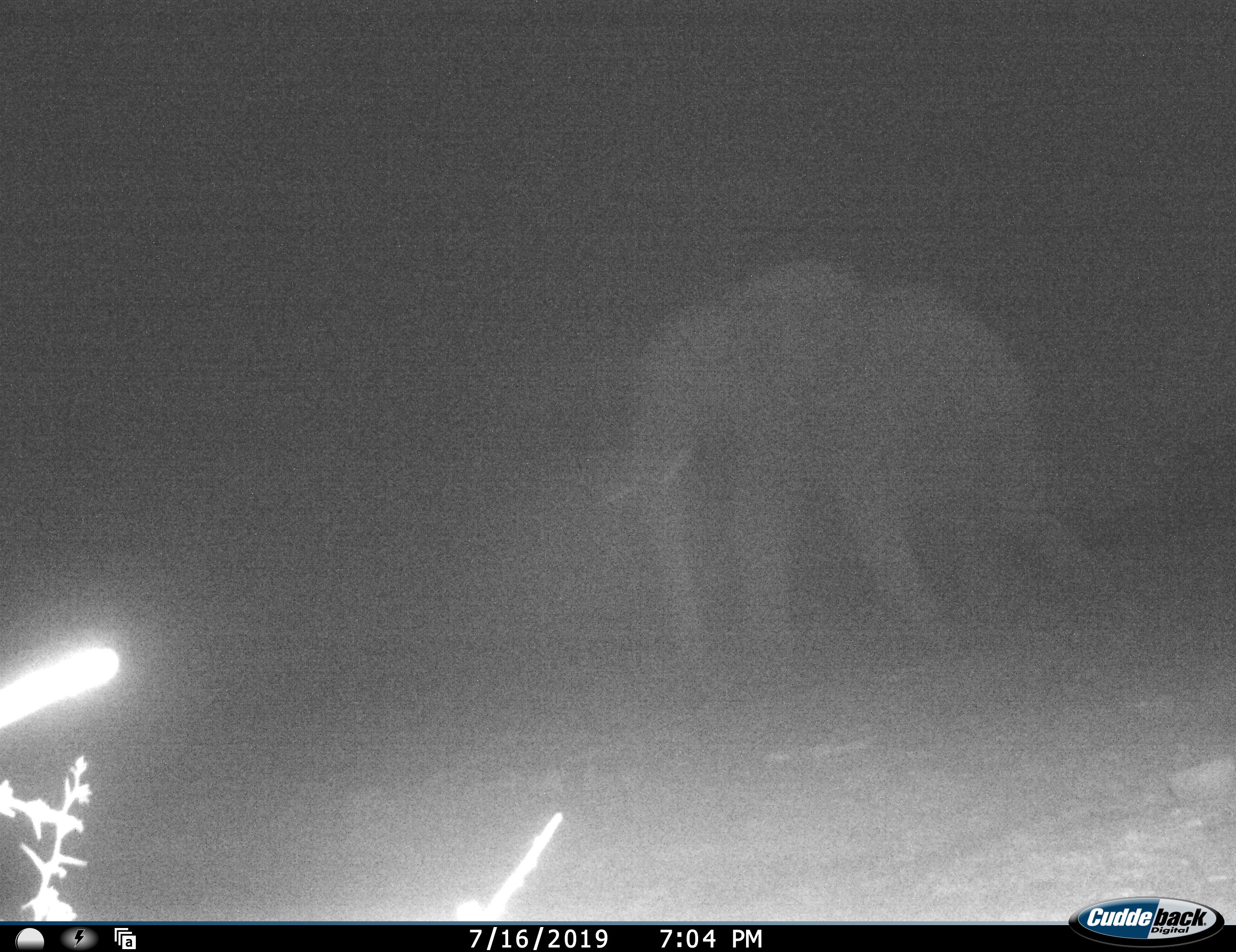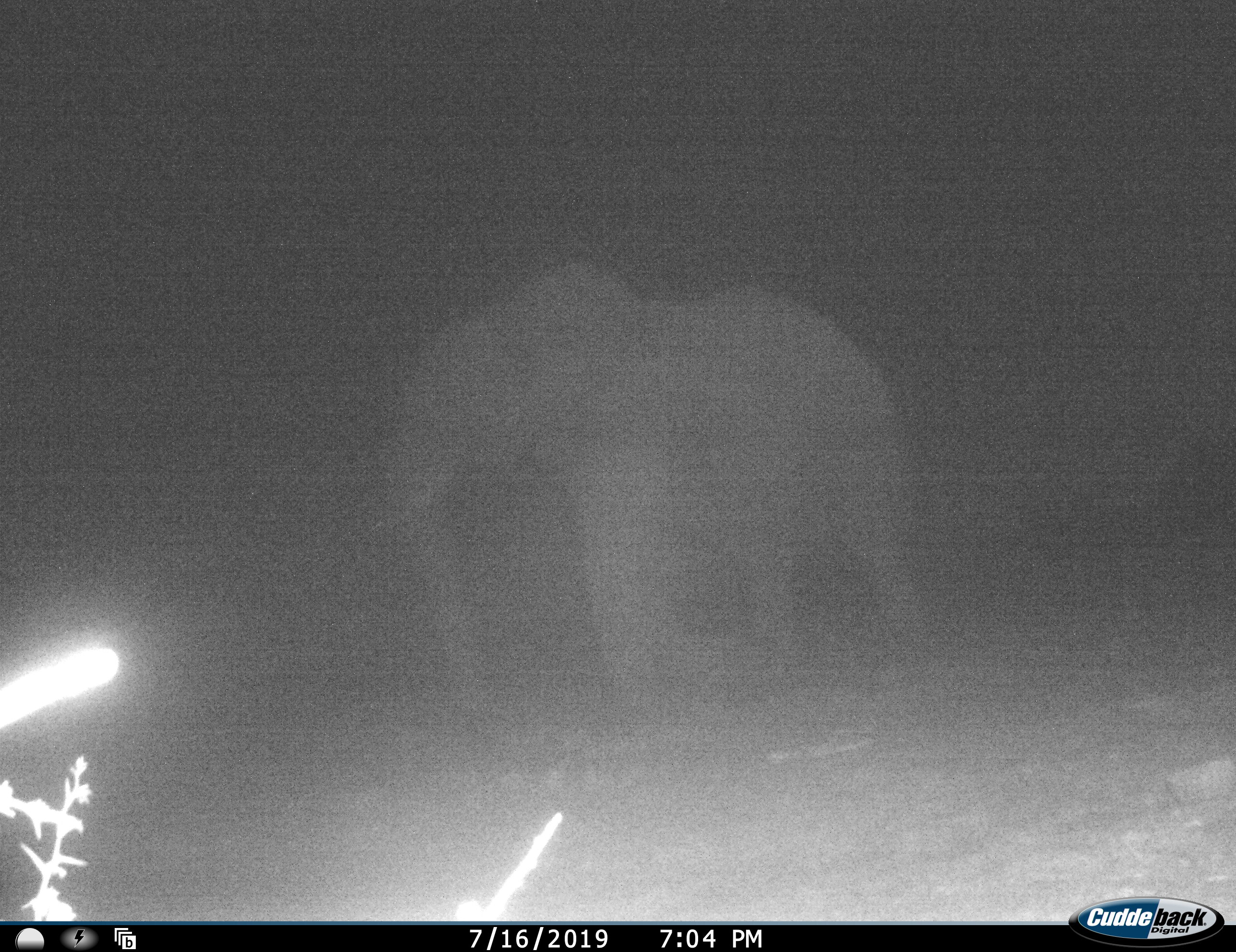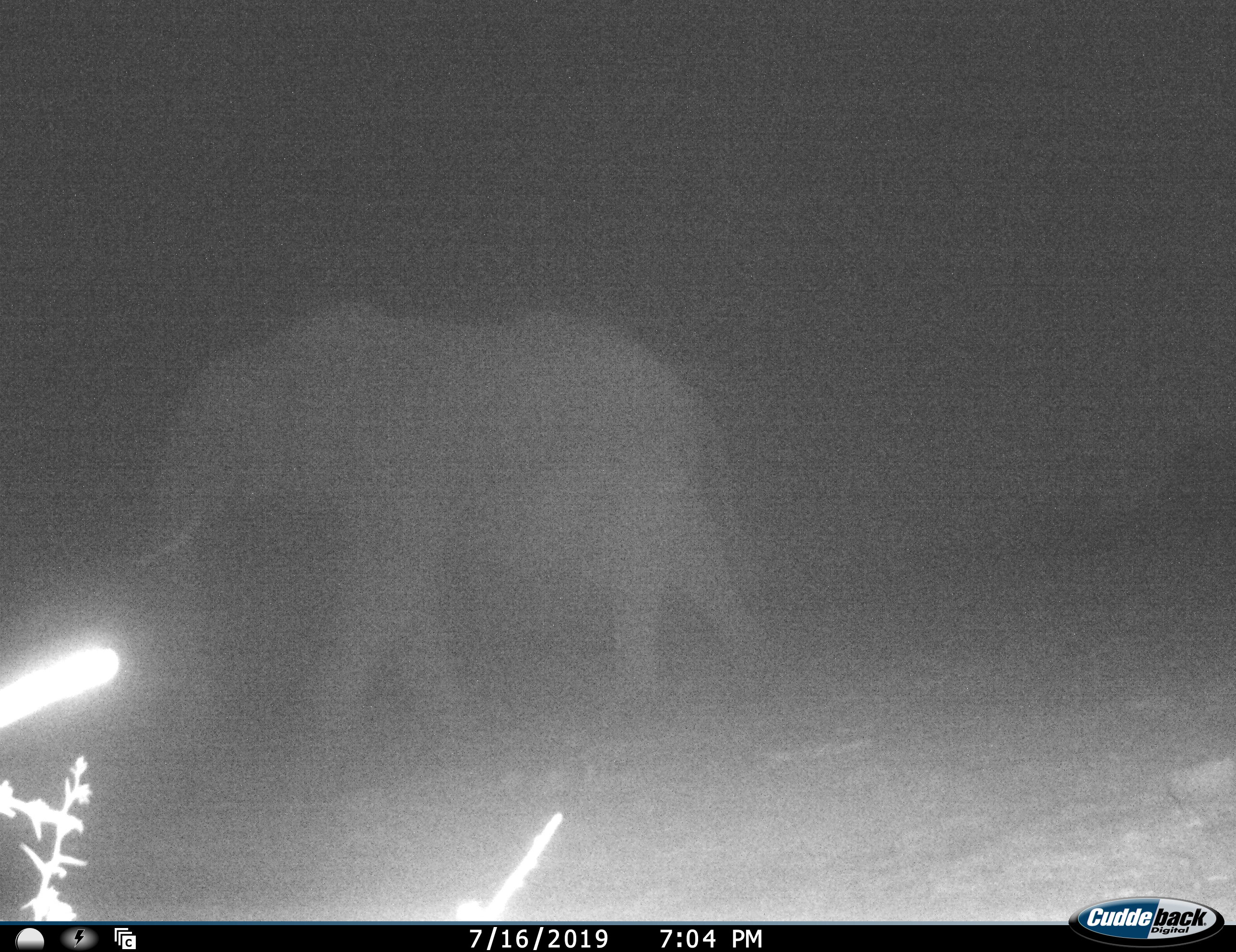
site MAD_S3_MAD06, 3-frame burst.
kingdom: Animalia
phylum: Chordata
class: Mammalia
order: Proboscidea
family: Elephantidae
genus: Loxodonta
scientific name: Loxodonta africana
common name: african bush elephant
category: elephant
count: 1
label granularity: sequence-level